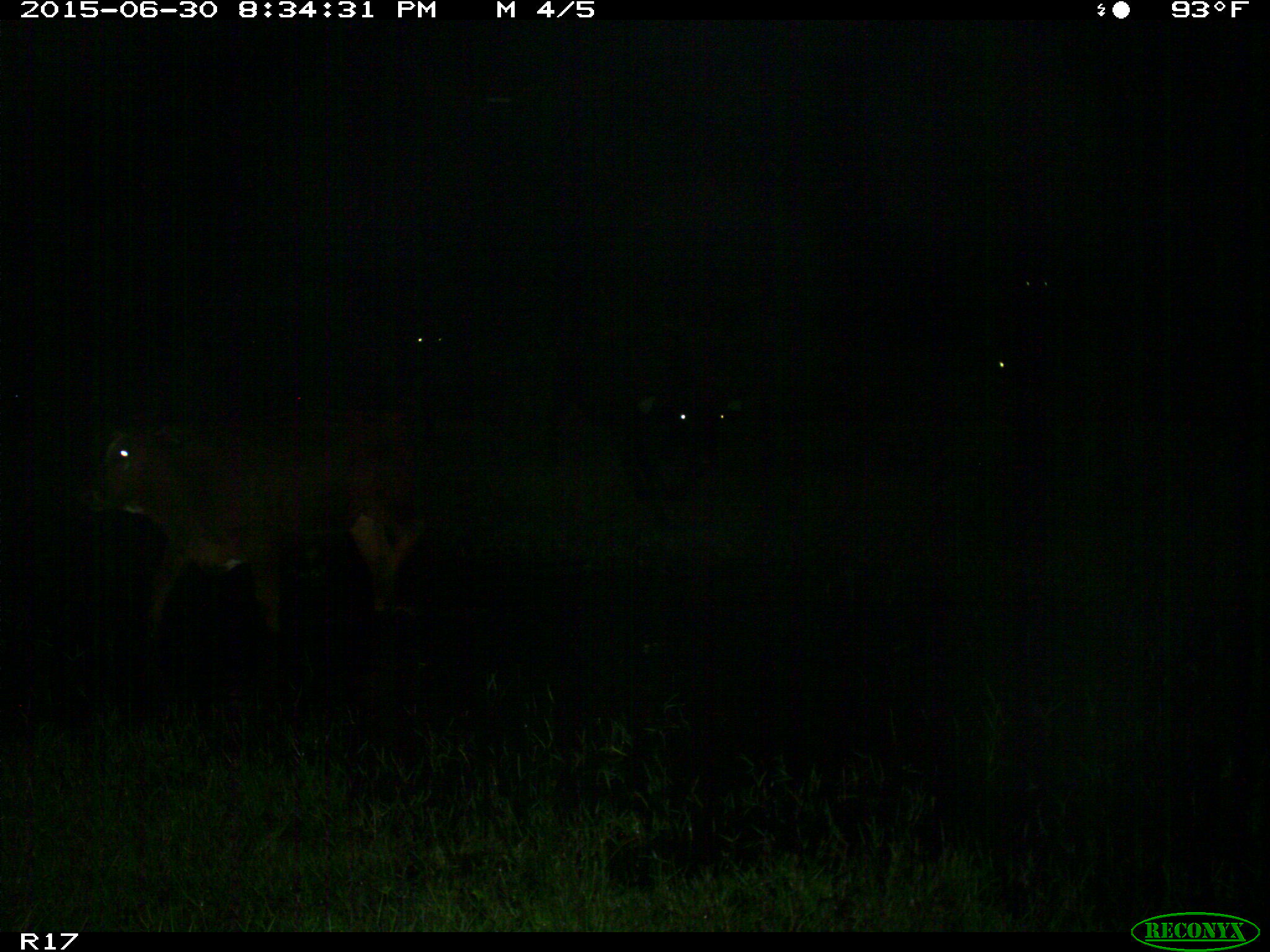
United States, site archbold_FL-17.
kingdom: Animalia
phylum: Chordata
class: Mammalia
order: Artiodactyla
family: Bovidae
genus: Bos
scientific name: Bos taurus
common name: domestic cow